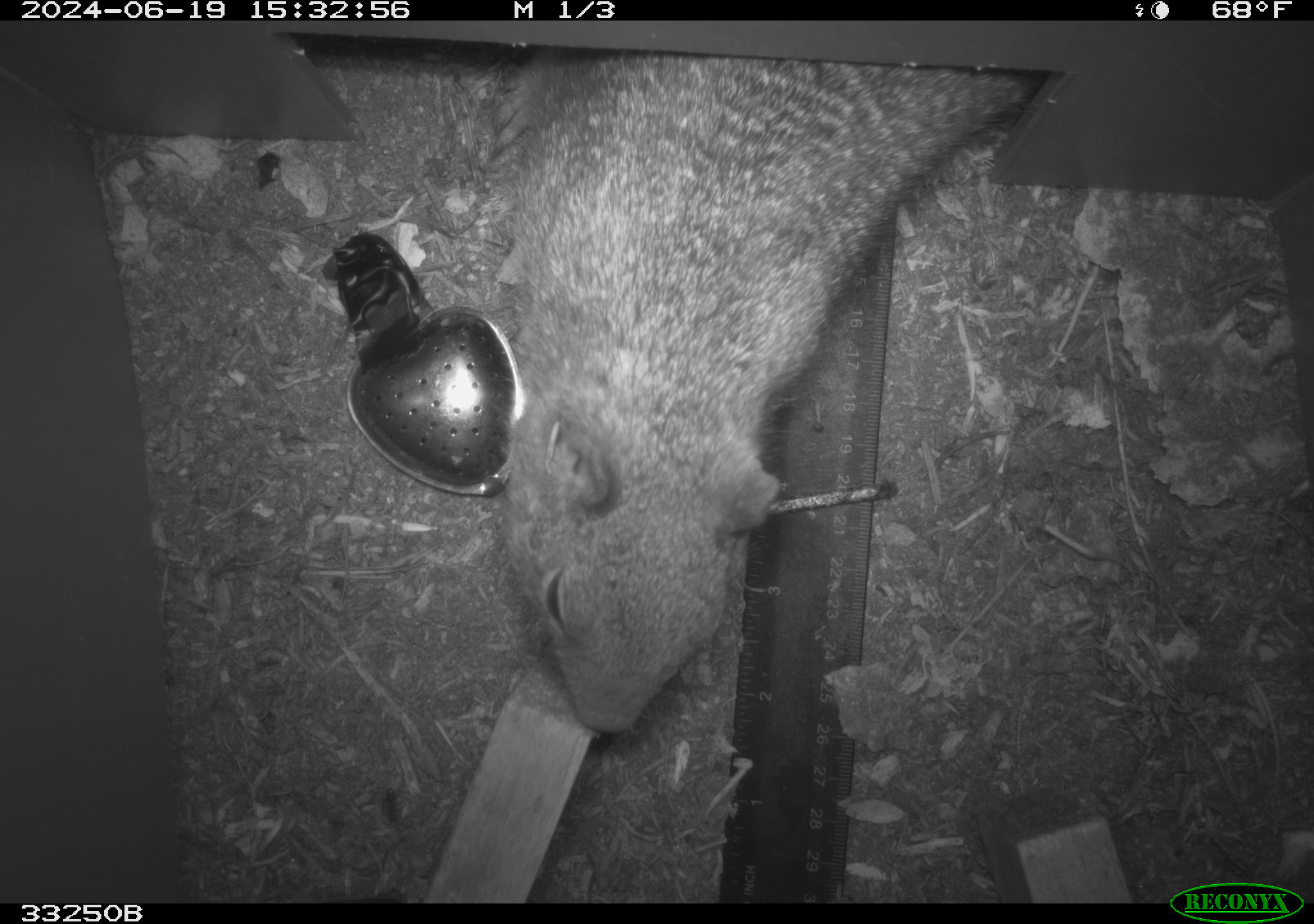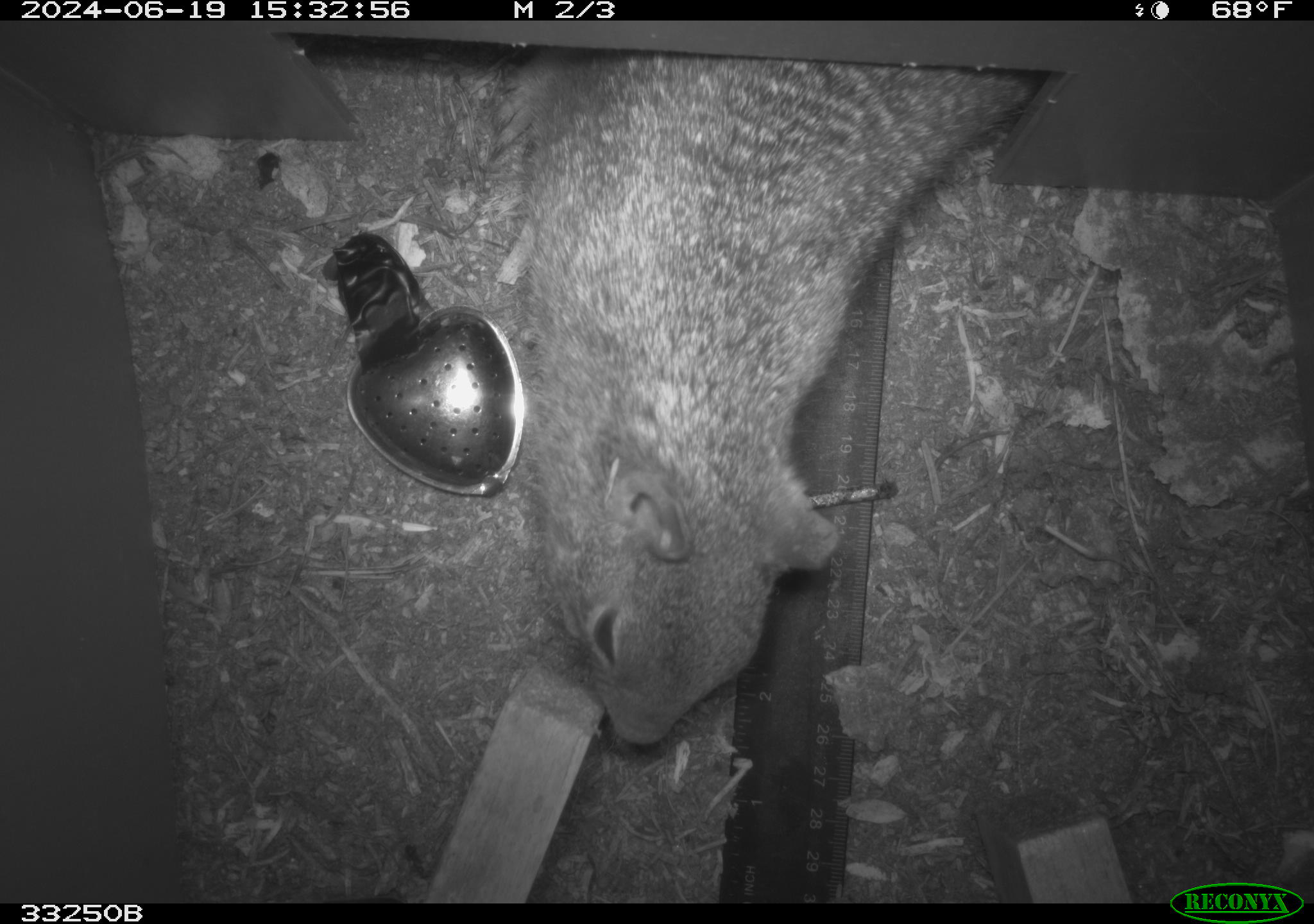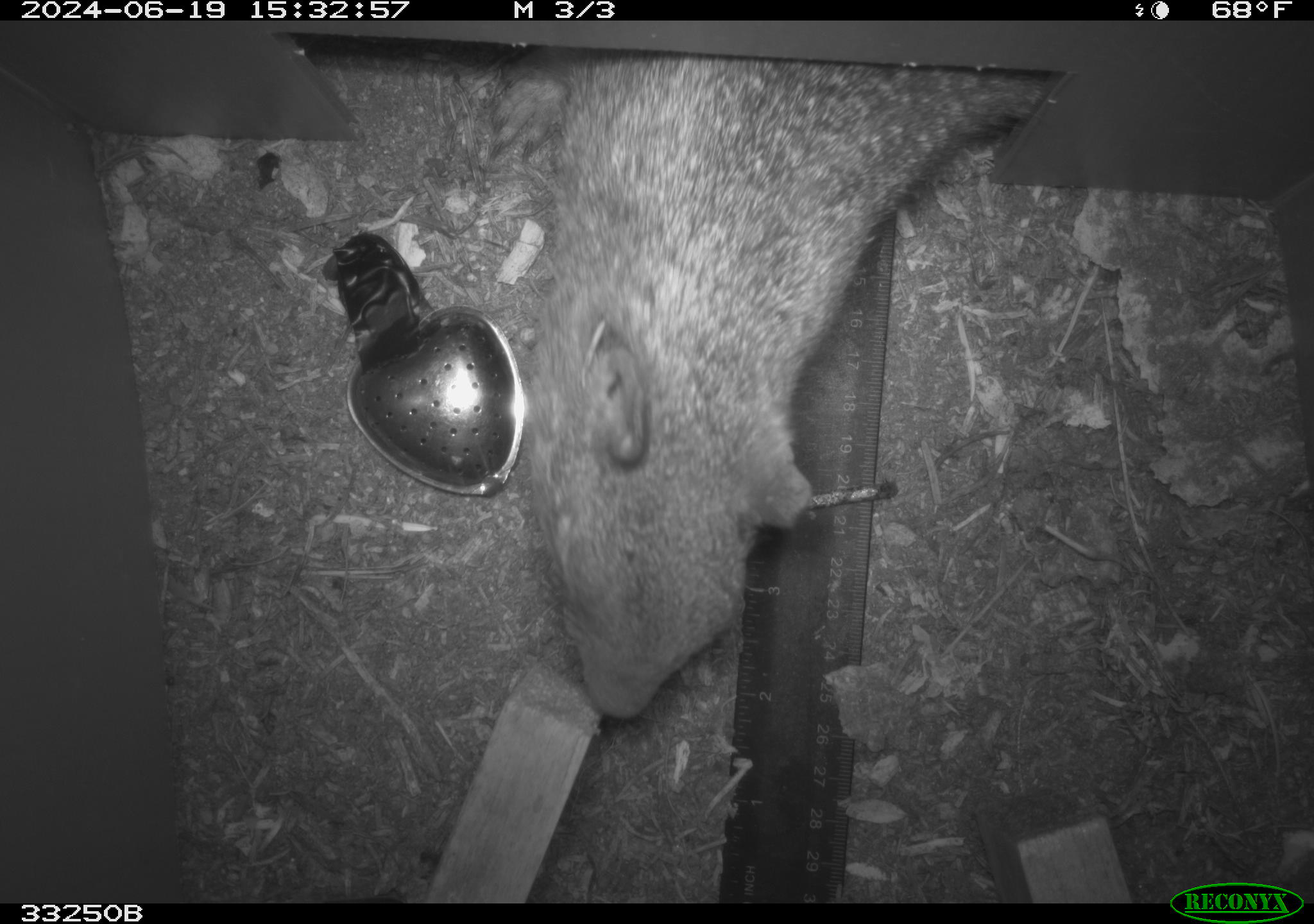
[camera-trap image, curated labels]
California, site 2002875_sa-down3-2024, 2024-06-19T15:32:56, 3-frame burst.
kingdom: Animalia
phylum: Chordata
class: Mammalia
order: Rodentia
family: Sciuridae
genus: Otospermophilus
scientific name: Otospermophilus beecheyi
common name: california ground squirrel